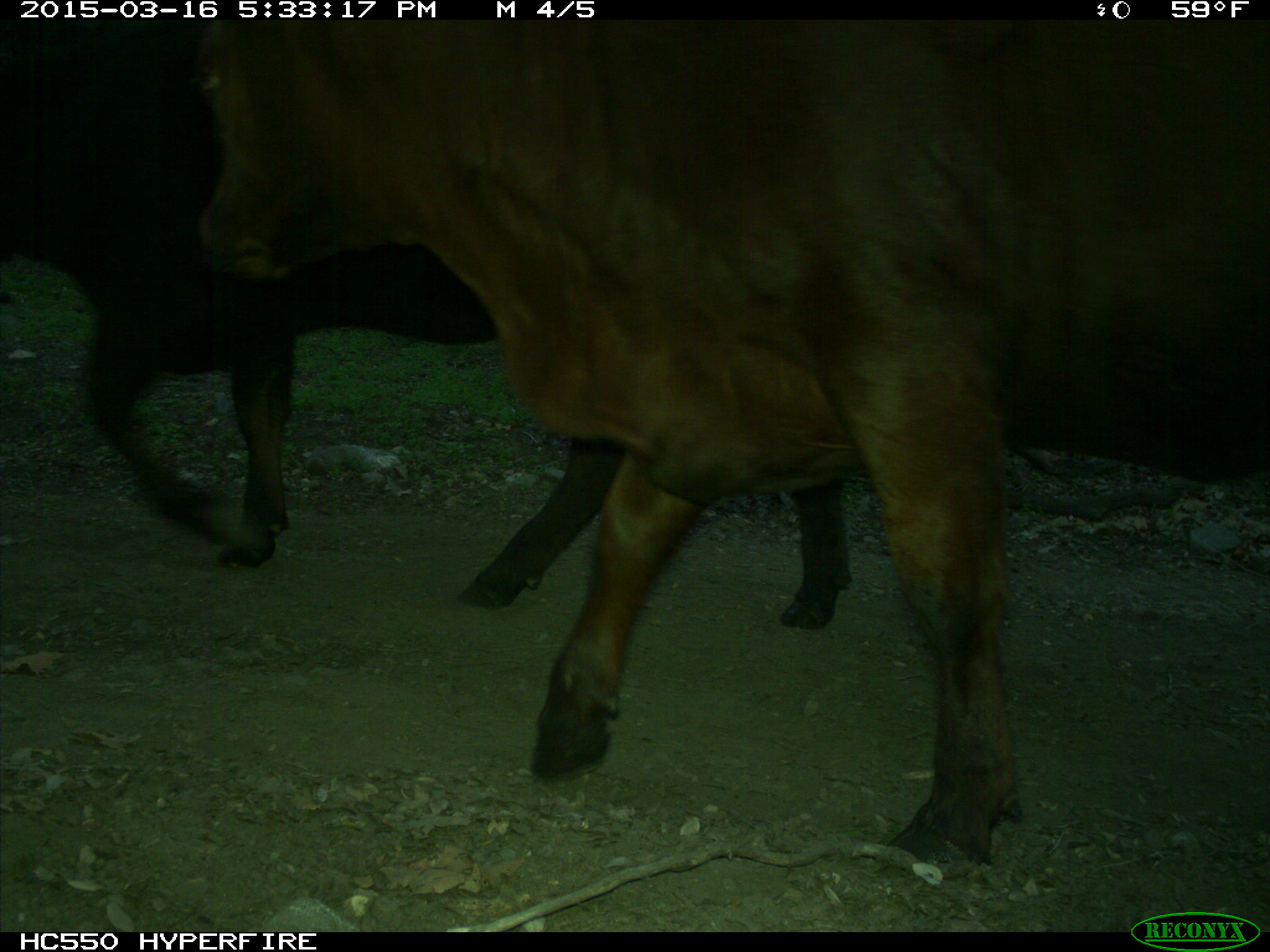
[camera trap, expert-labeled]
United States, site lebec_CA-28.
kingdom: Animalia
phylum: Chordata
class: Mammalia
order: Artiodactyla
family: Bovidae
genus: Bos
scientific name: Bos taurus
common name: domestic cow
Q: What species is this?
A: Bos taurus (domestic cow).